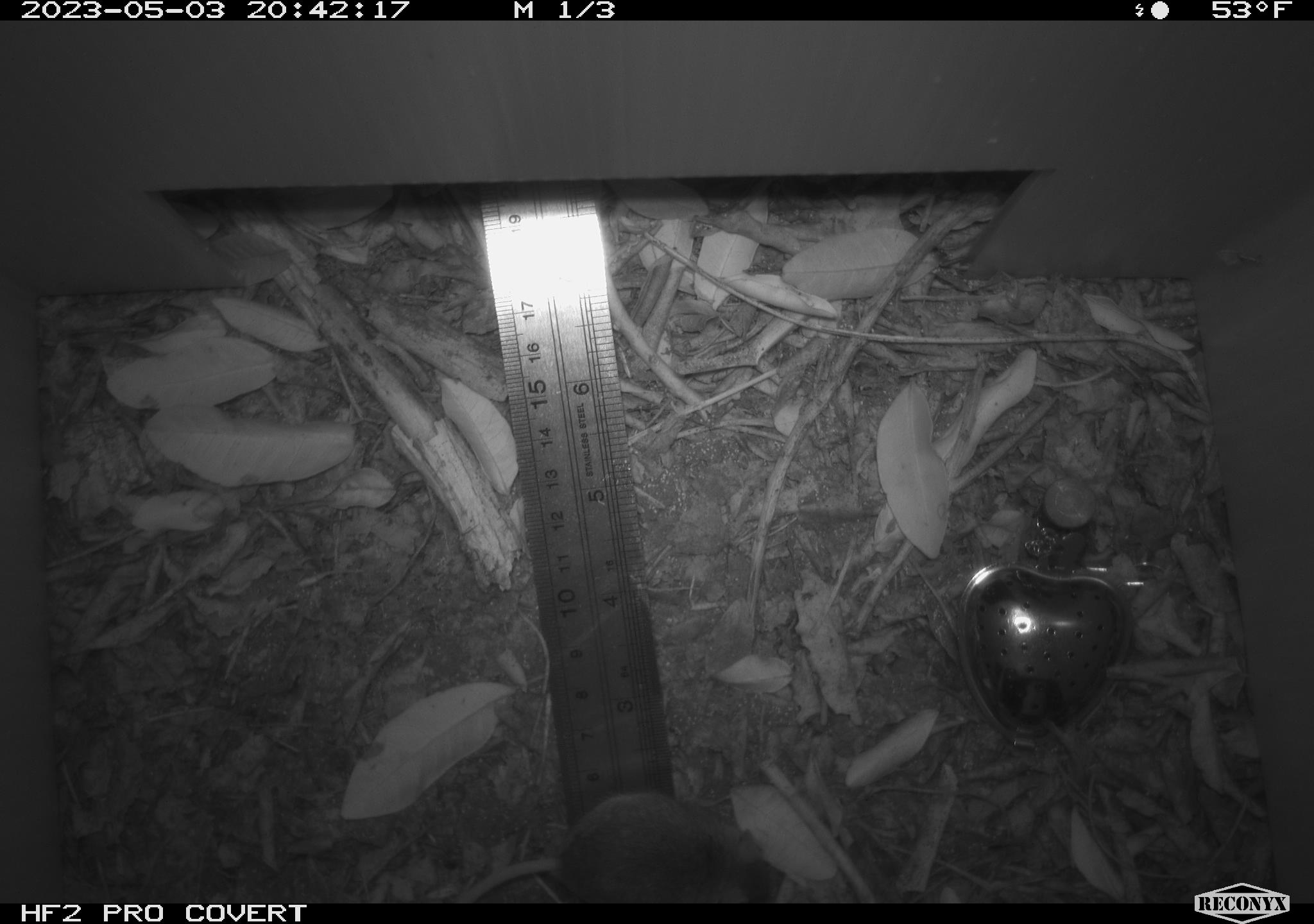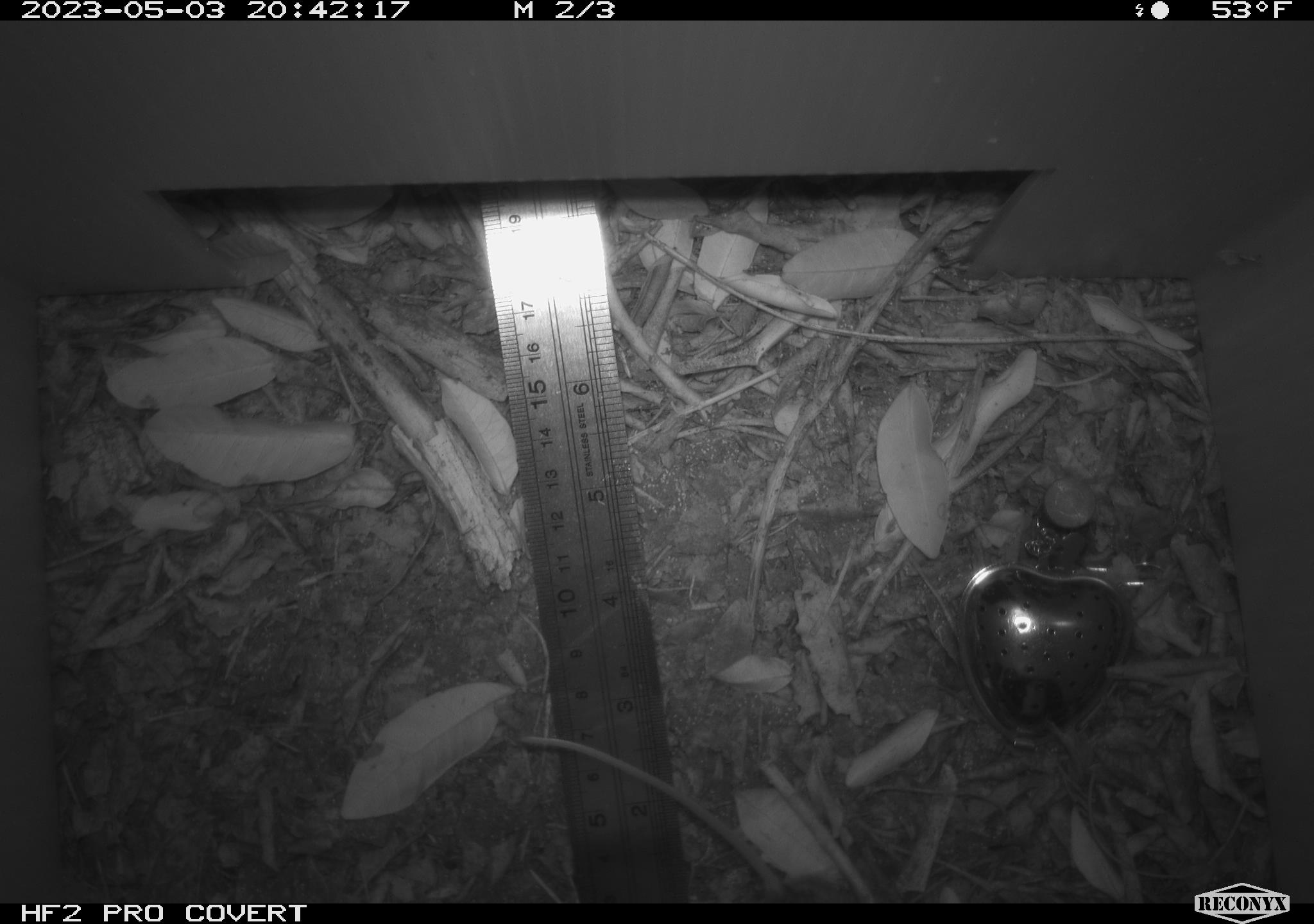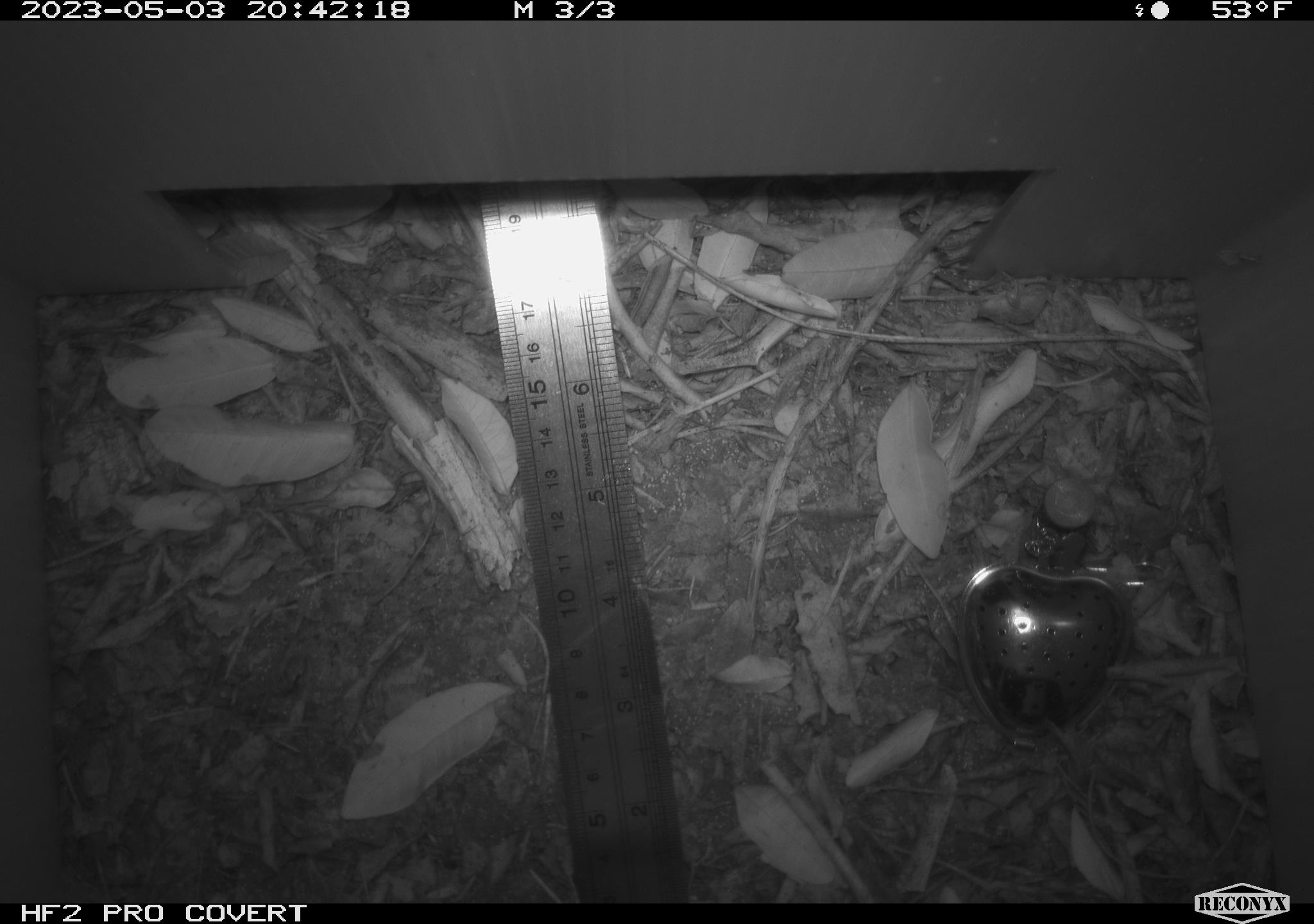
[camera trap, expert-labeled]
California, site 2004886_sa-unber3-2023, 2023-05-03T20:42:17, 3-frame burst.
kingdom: Animalia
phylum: Chordata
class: Mammalia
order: Rodentia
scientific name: Rodentia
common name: mouse species